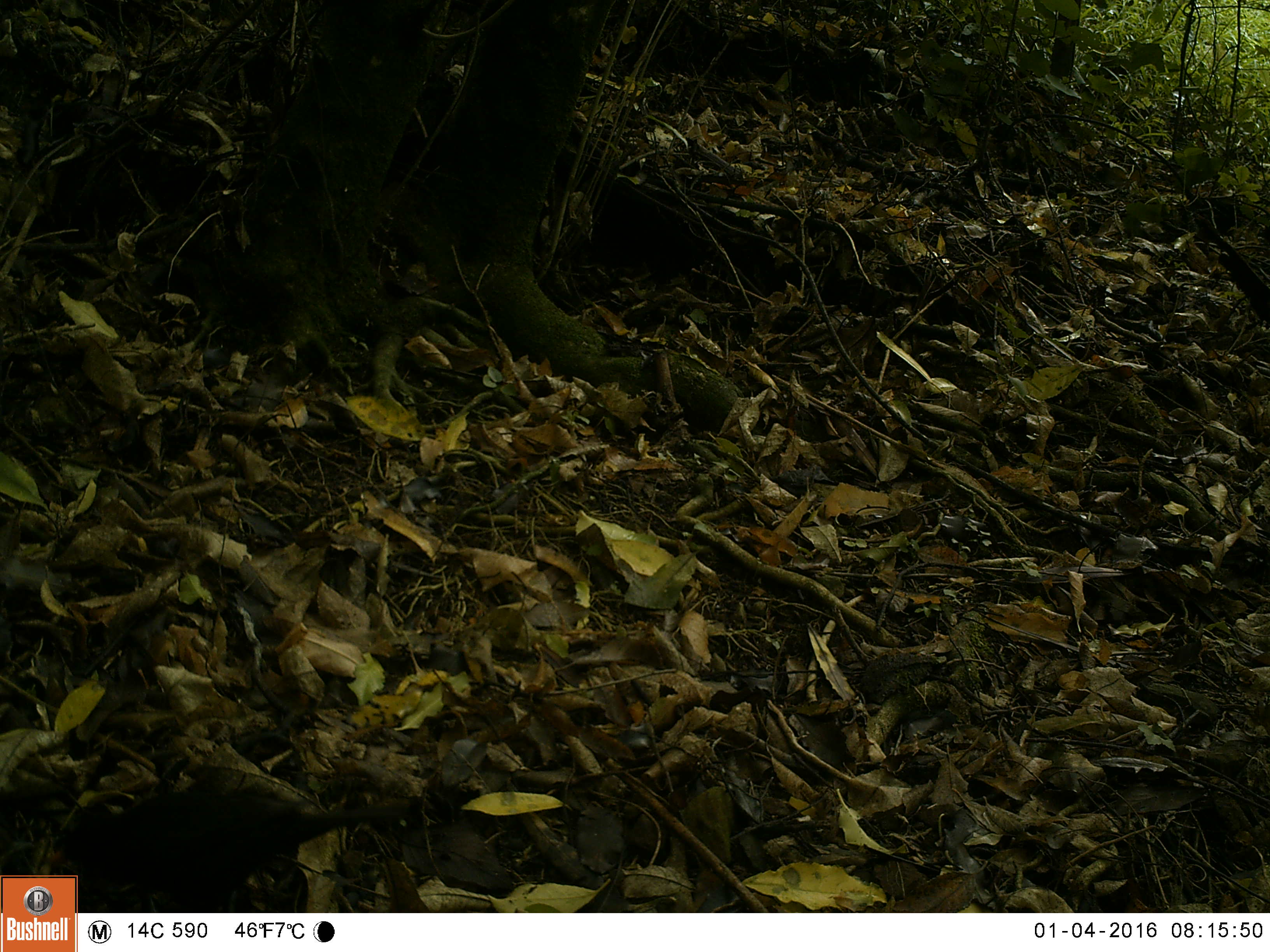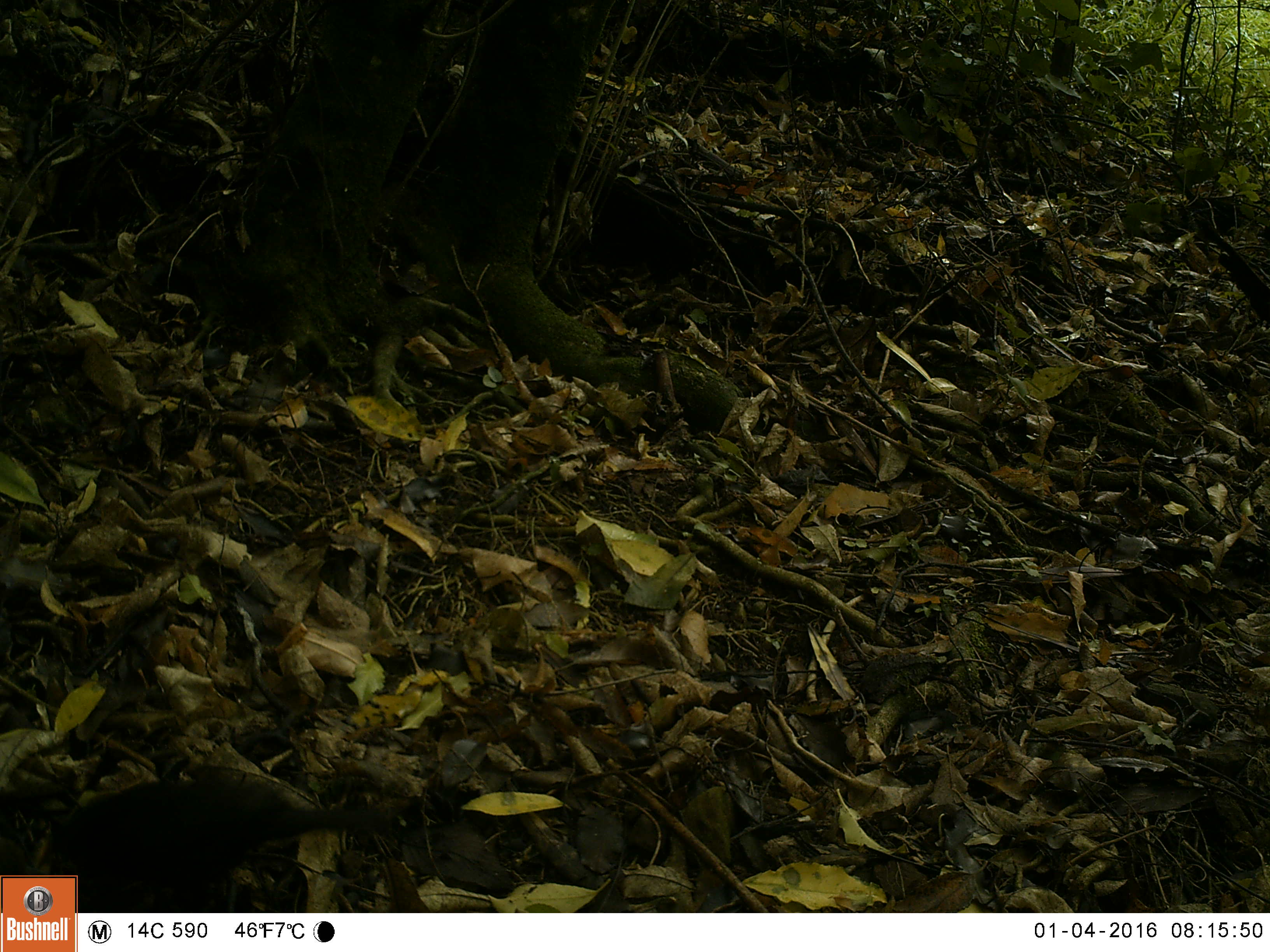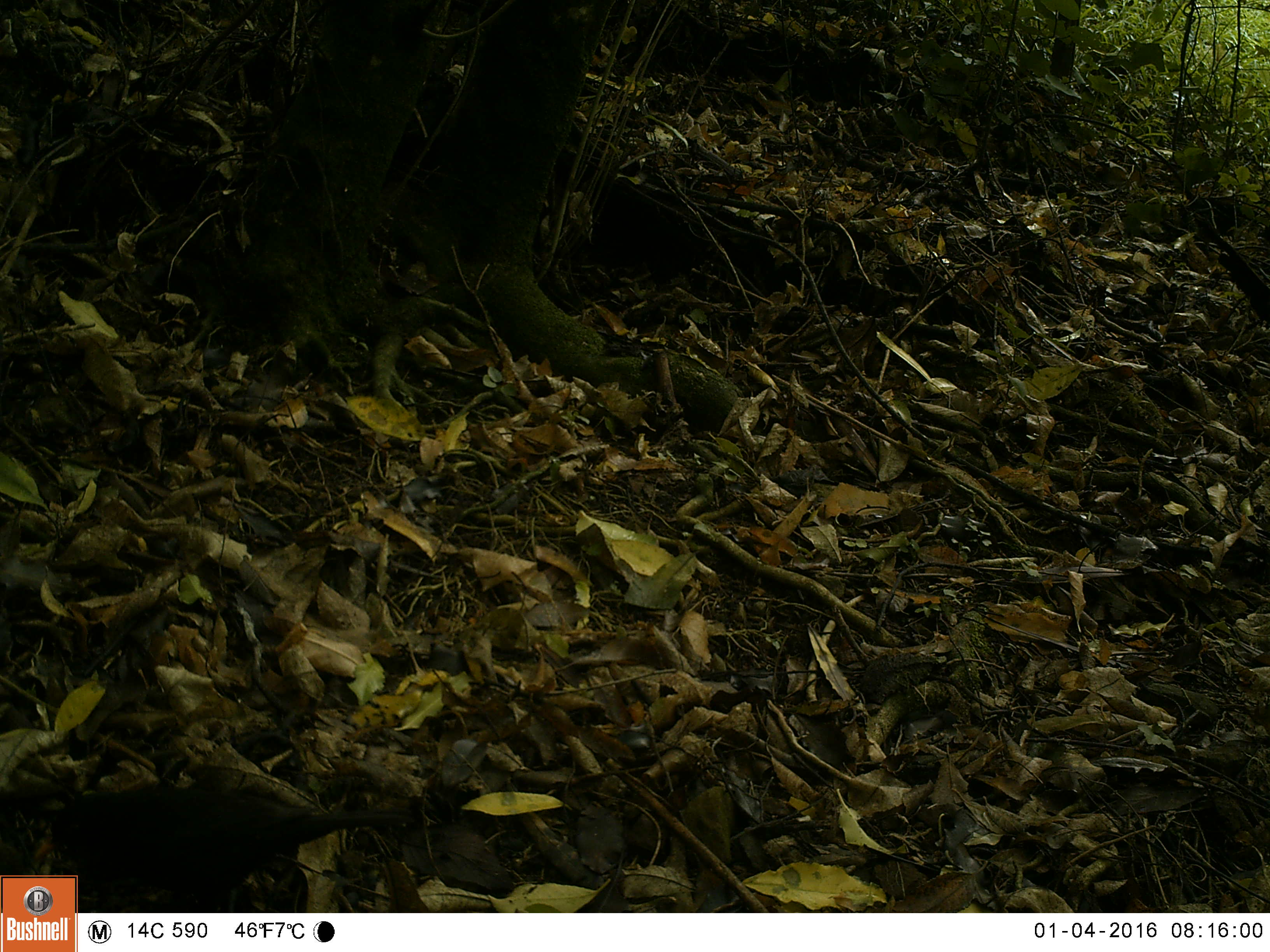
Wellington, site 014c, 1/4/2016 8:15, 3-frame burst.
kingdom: Animalia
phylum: Chordata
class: Aves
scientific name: Aves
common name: bird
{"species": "bird (Aves)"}